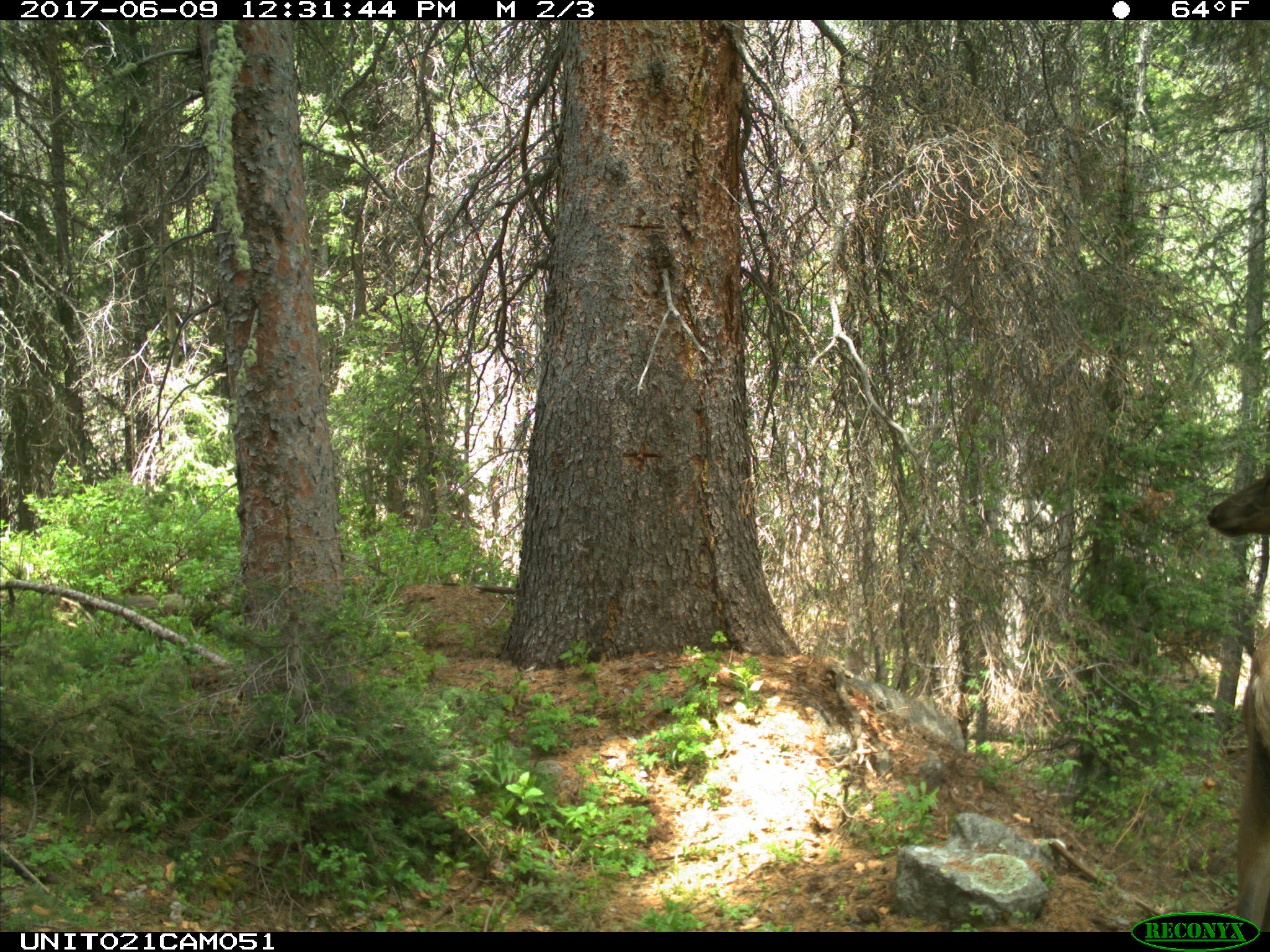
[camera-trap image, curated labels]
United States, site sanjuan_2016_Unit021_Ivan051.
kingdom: Animalia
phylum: Chordata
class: Mammalia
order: Artiodactyla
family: Cervidae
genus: Cervus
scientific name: Cervus elaphus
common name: red deer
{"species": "Cervus elaphus (red deer)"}